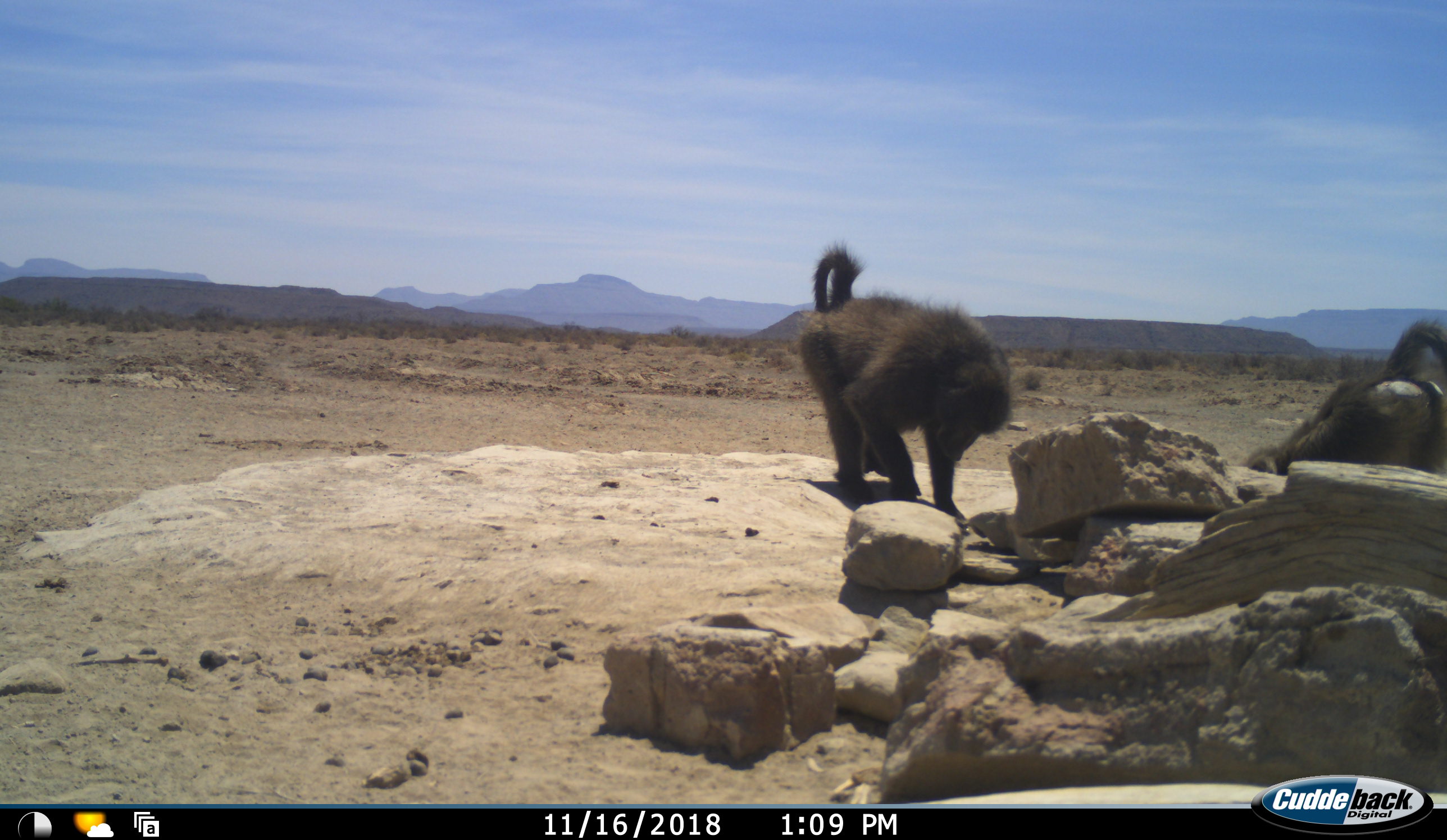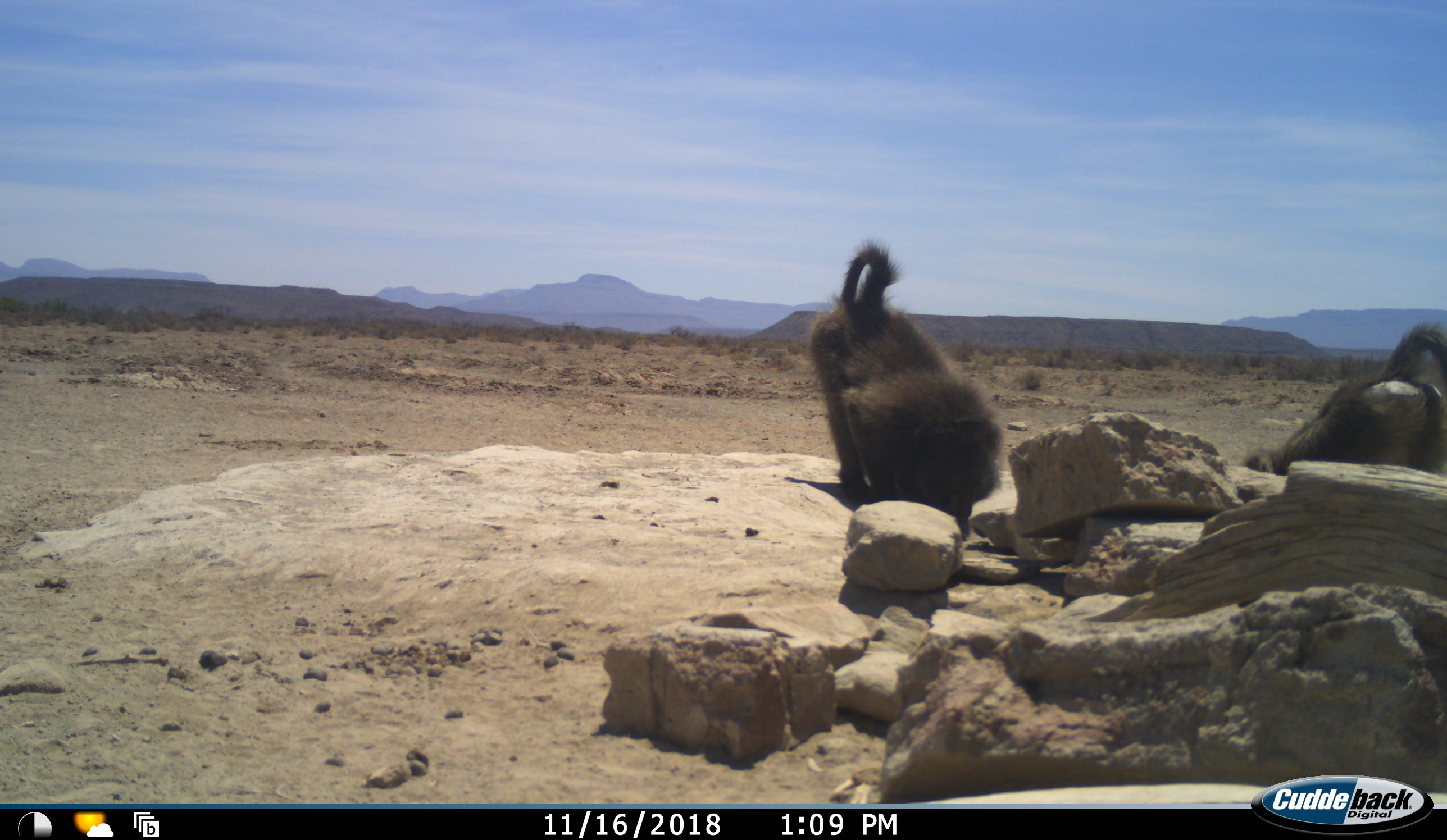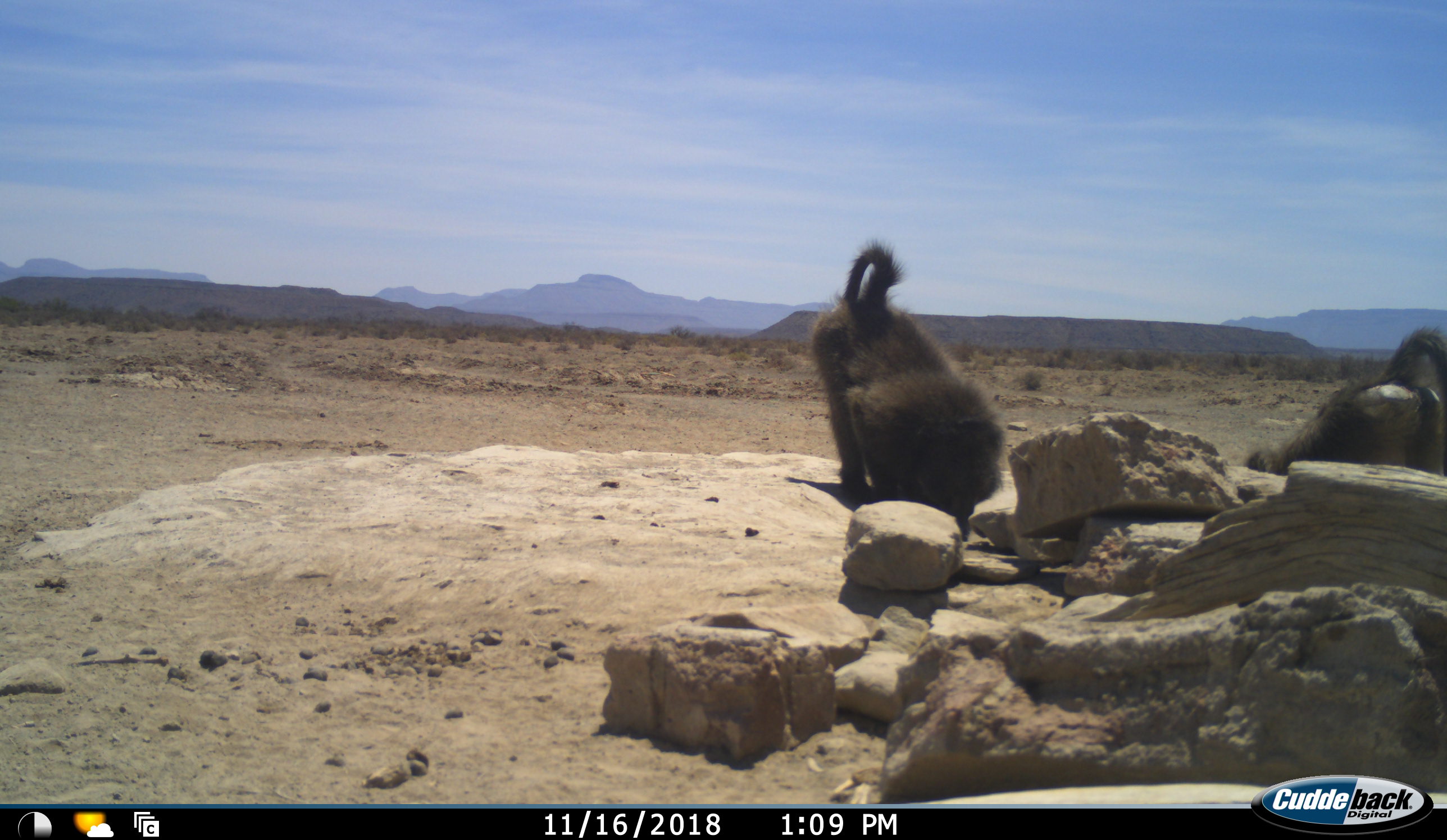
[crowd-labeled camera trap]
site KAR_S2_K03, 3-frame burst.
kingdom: Animalia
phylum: Chordata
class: Mammalia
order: Primates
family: Cercopithecidae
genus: Papio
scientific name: Papio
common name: baboon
Baboon (Papio), count 2. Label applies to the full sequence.